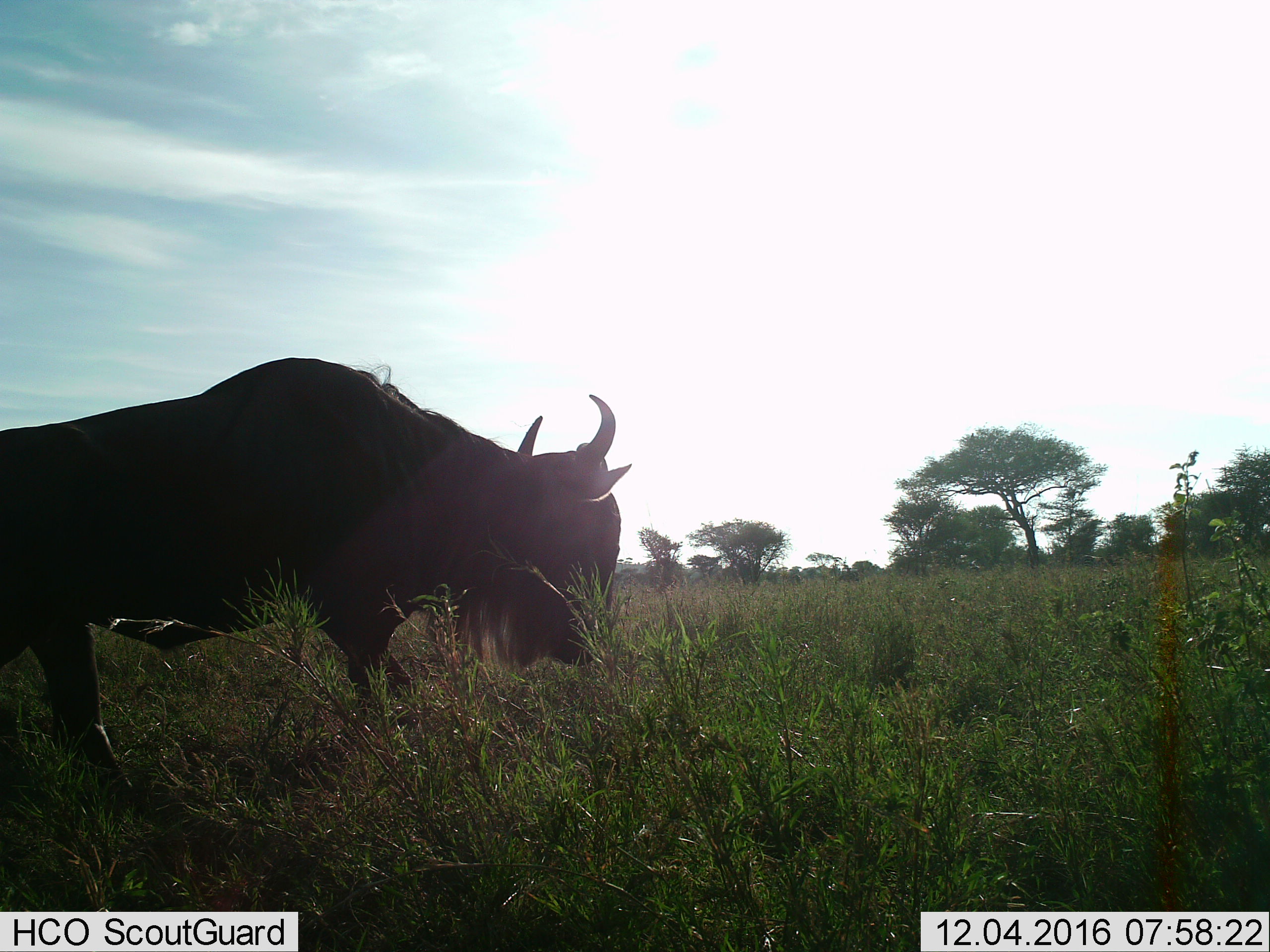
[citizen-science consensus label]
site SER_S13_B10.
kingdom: Animalia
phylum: Chordata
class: Mammalia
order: Artiodactyla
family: Bovidae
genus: Connochaetes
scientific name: Connochaetes taurinus taurinus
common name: blue wildebeest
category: wildebeestblue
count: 1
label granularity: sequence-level